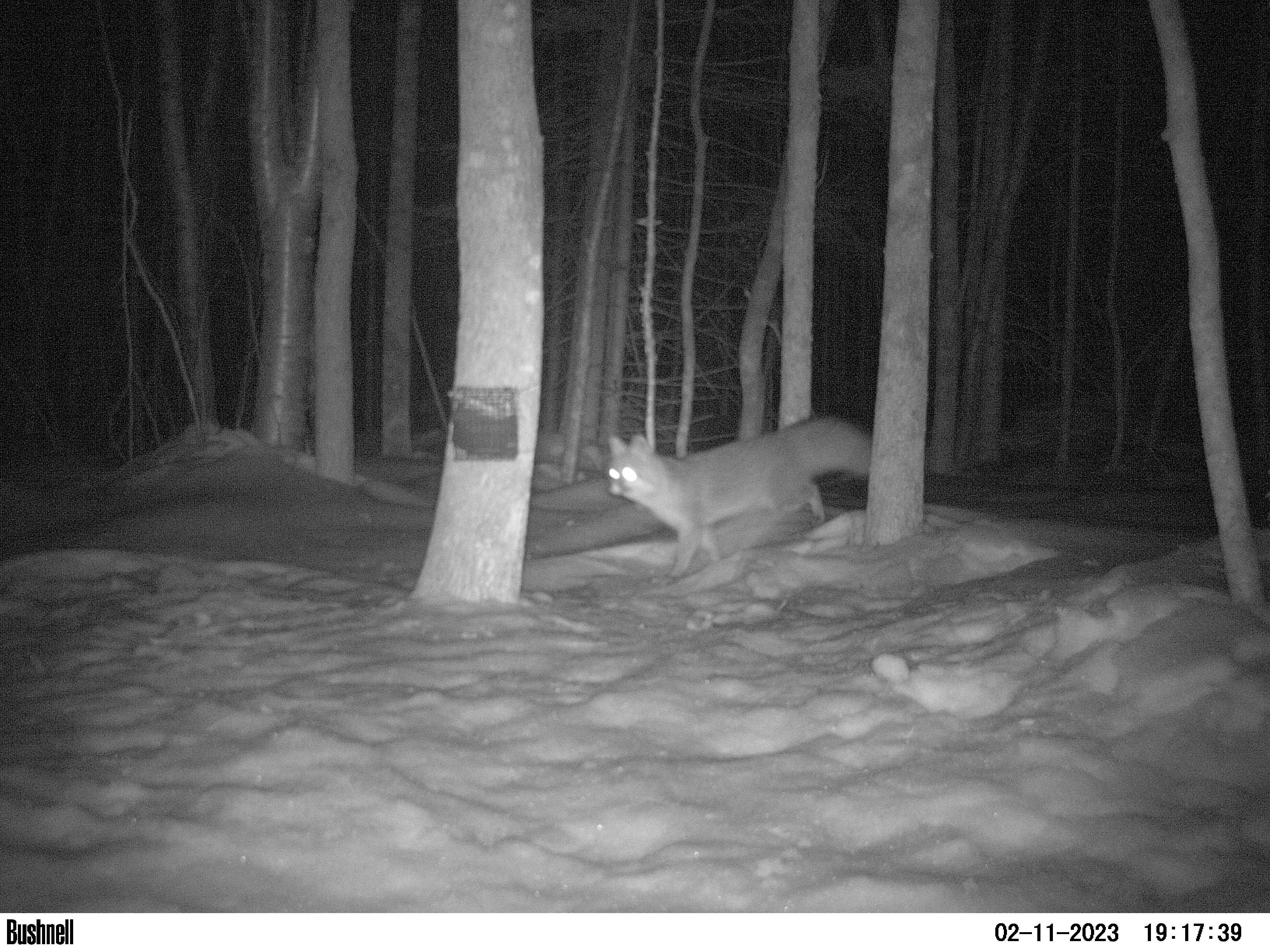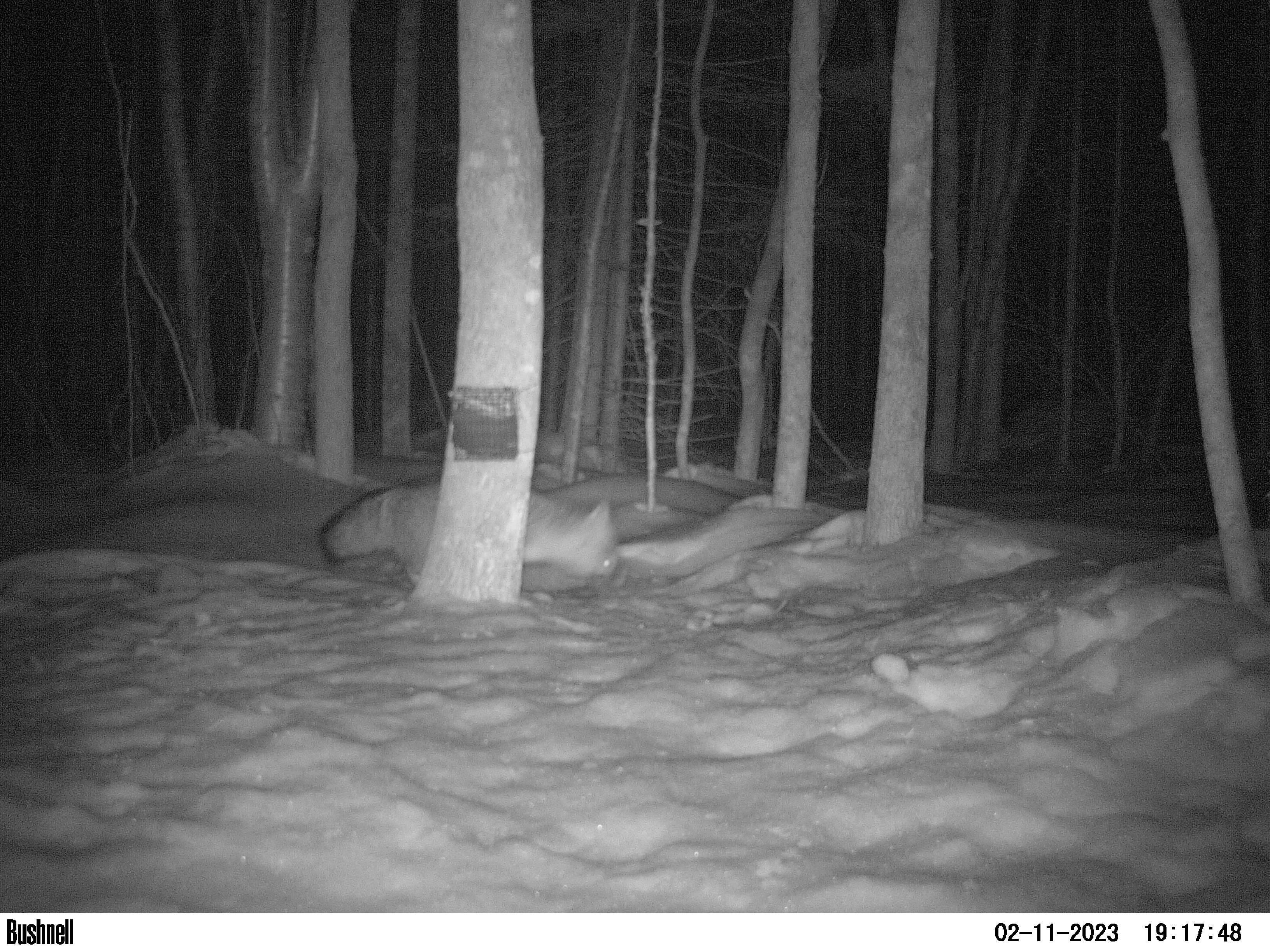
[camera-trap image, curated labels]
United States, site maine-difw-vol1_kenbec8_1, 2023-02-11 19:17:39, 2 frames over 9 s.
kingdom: Animalia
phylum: Chordata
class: Mammalia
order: Carnivora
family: Canidae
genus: Urocyon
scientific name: Urocyon cinereoargenteus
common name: gray fox